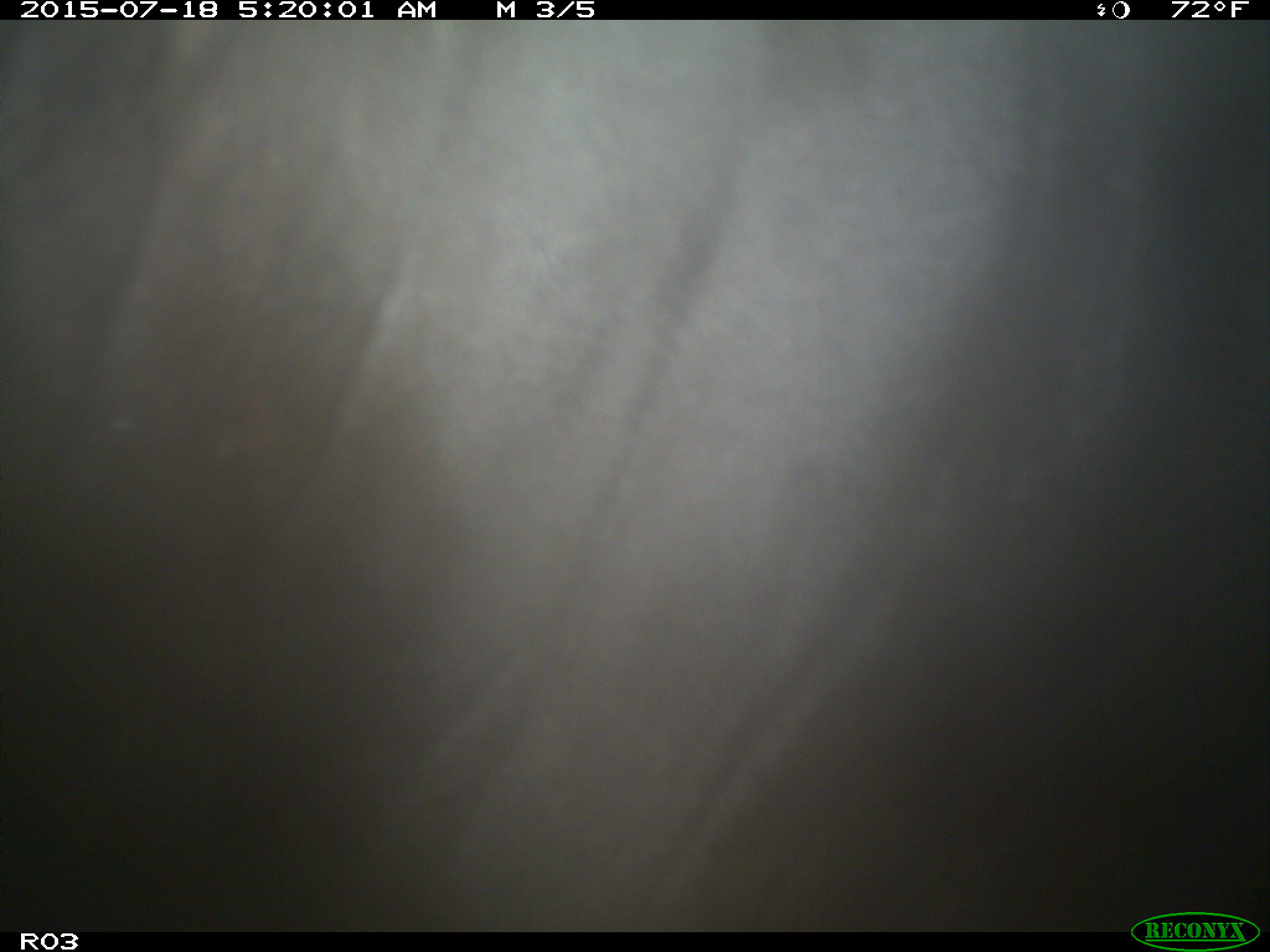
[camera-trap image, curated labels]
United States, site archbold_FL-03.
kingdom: Animalia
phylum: Chordata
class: Mammalia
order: Artiodactyla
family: Bovidae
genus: Bos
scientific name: Bos taurus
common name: domestic cow